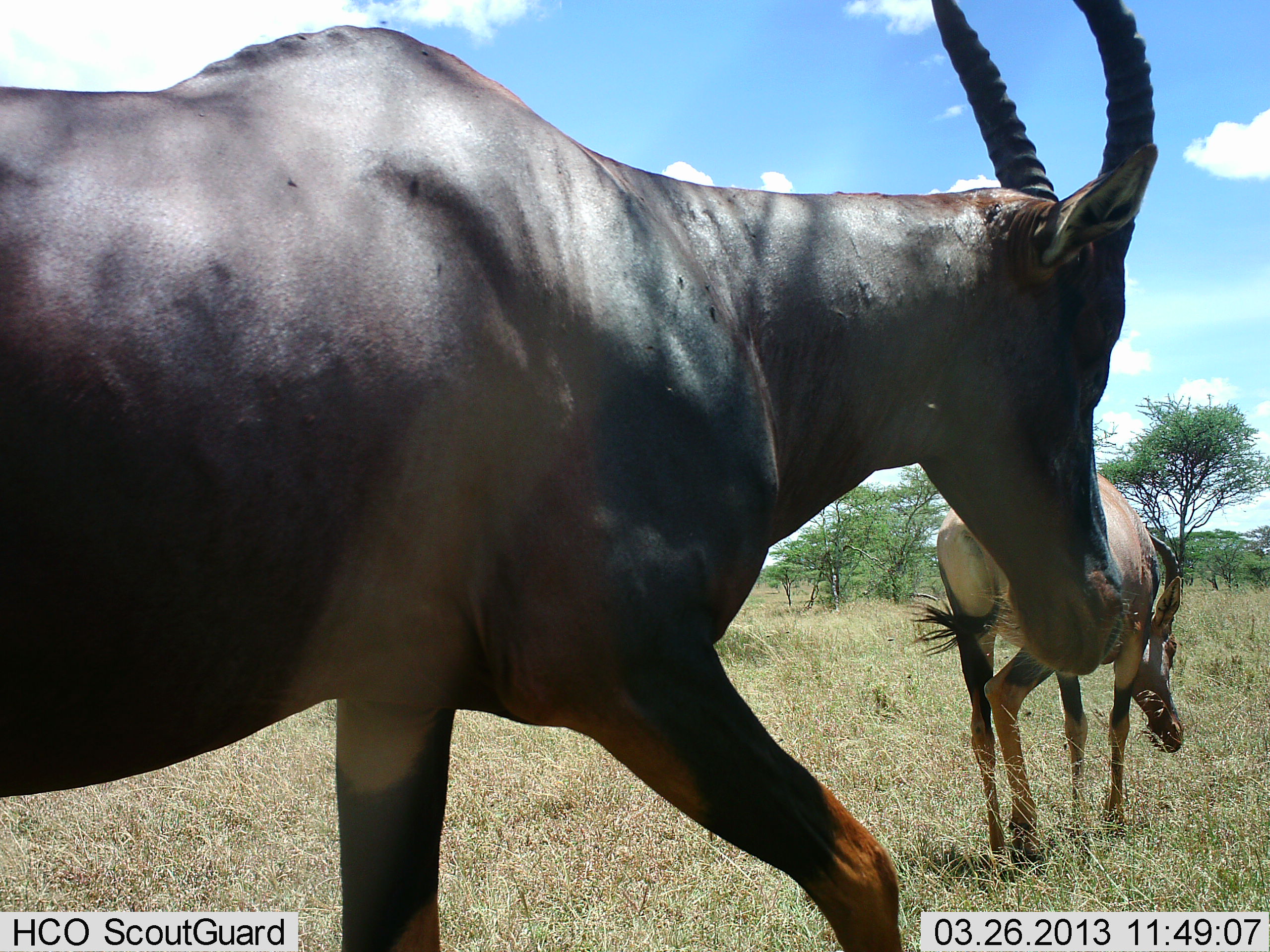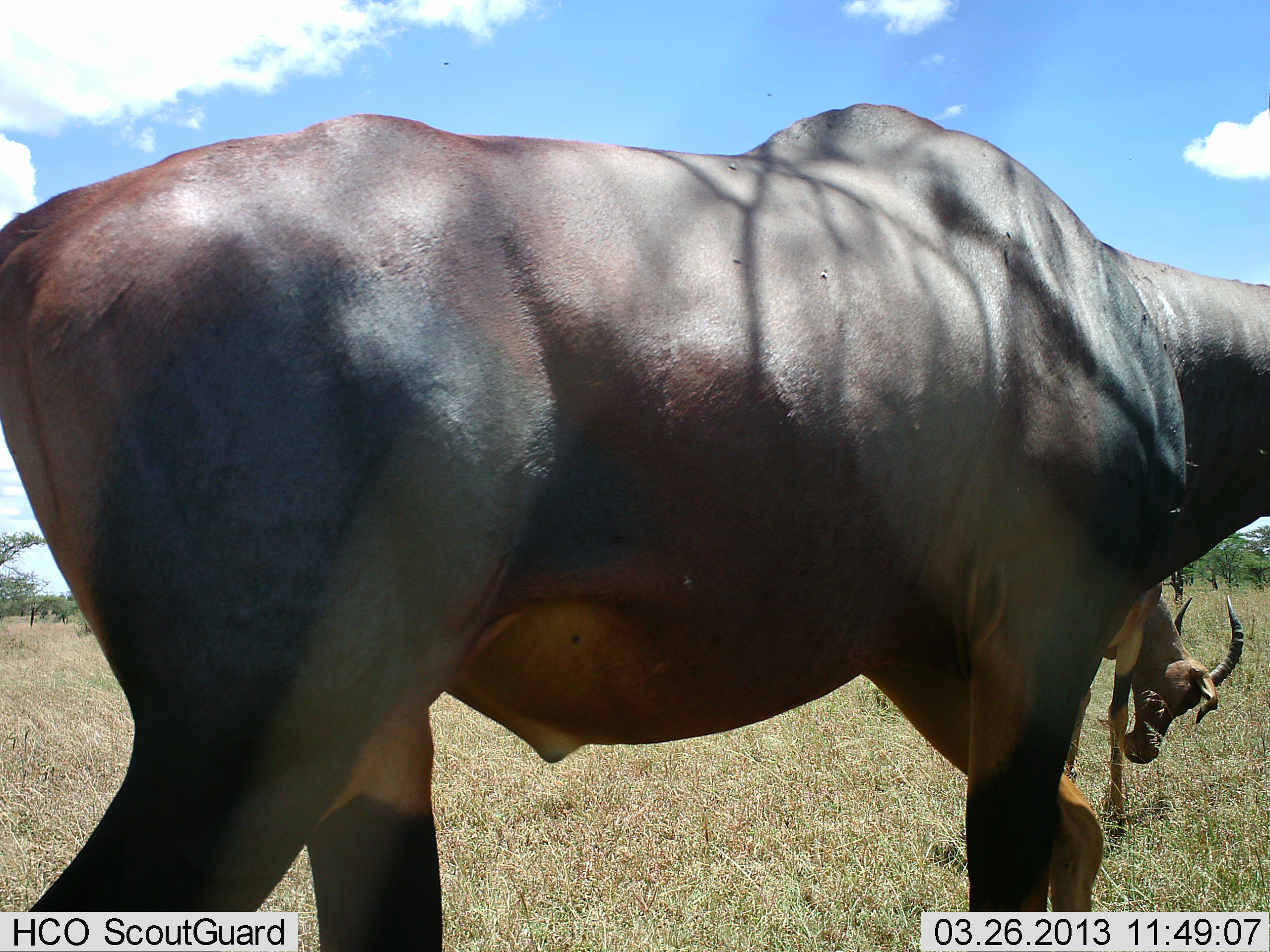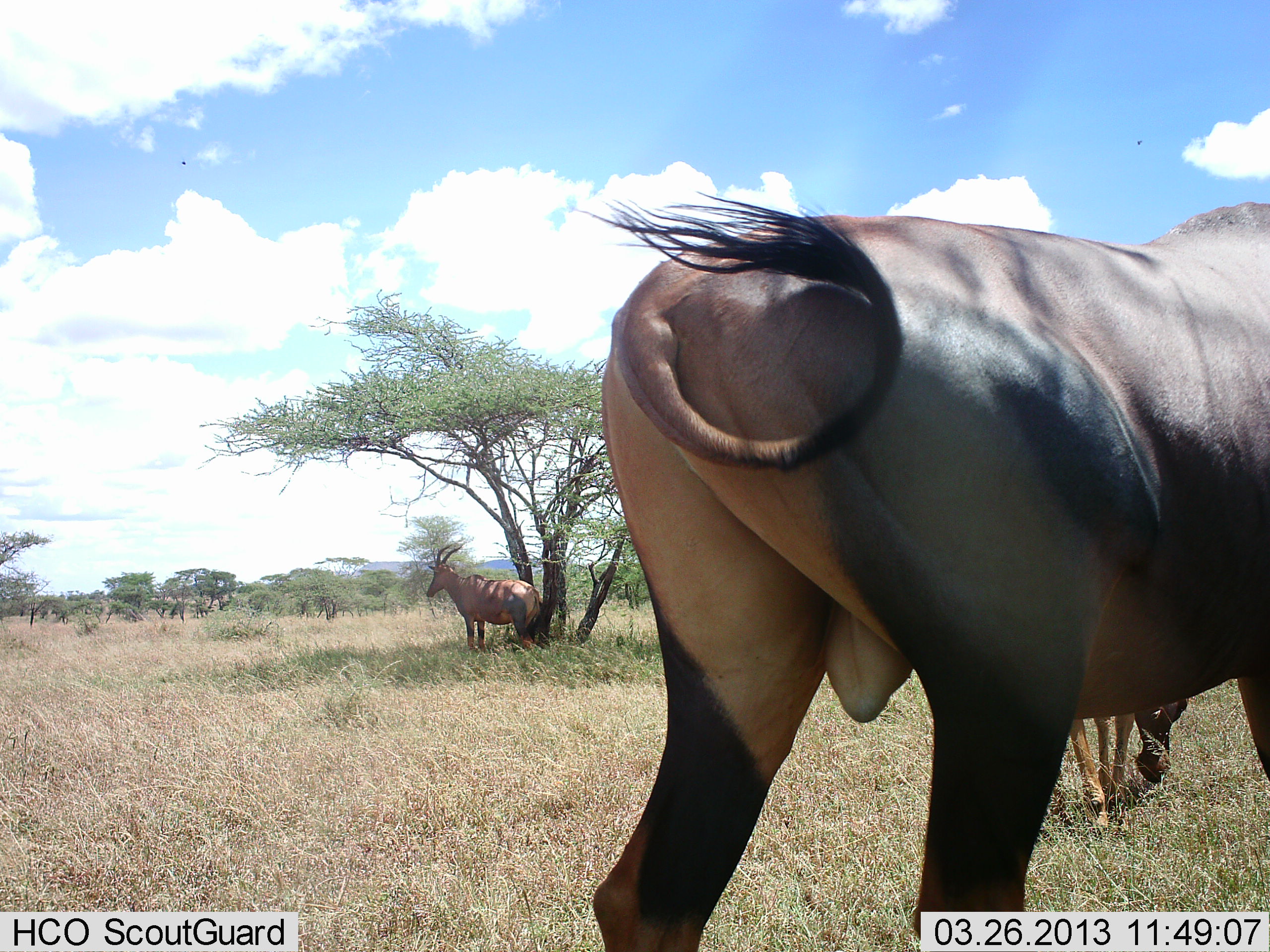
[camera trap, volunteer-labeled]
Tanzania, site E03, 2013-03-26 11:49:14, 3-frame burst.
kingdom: Animalia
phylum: Chordata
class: Mammalia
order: Artiodactyla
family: Bovidae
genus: Damaliscus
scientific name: Damaliscus lunatus jimela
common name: topi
Topi (Damaliscus lunatus jimela), count 3. Behavior (volunteer vote fractions): standing 60%, resting 0%, moving 93%, interacting 0%. Young present (vote fraction): 0%. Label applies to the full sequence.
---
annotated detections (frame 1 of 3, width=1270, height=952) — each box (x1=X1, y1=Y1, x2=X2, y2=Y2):
animal: (x1=1, y1=0, x2=1158, y2=952); (x1=904, y1=462, x2=1189, y2=876)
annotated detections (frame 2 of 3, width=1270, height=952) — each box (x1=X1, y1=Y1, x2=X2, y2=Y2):
animal: (x1=0, y1=103, x2=1270, y2=952); (x1=1089, y1=575, x2=1247, y2=841)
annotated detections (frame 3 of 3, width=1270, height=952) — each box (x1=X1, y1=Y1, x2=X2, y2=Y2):
animal: (x1=550, y1=187, x2=1270, y2=952); (x1=1065, y1=698, x2=1199, y2=830); (x1=422, y1=540, x2=545, y2=650)